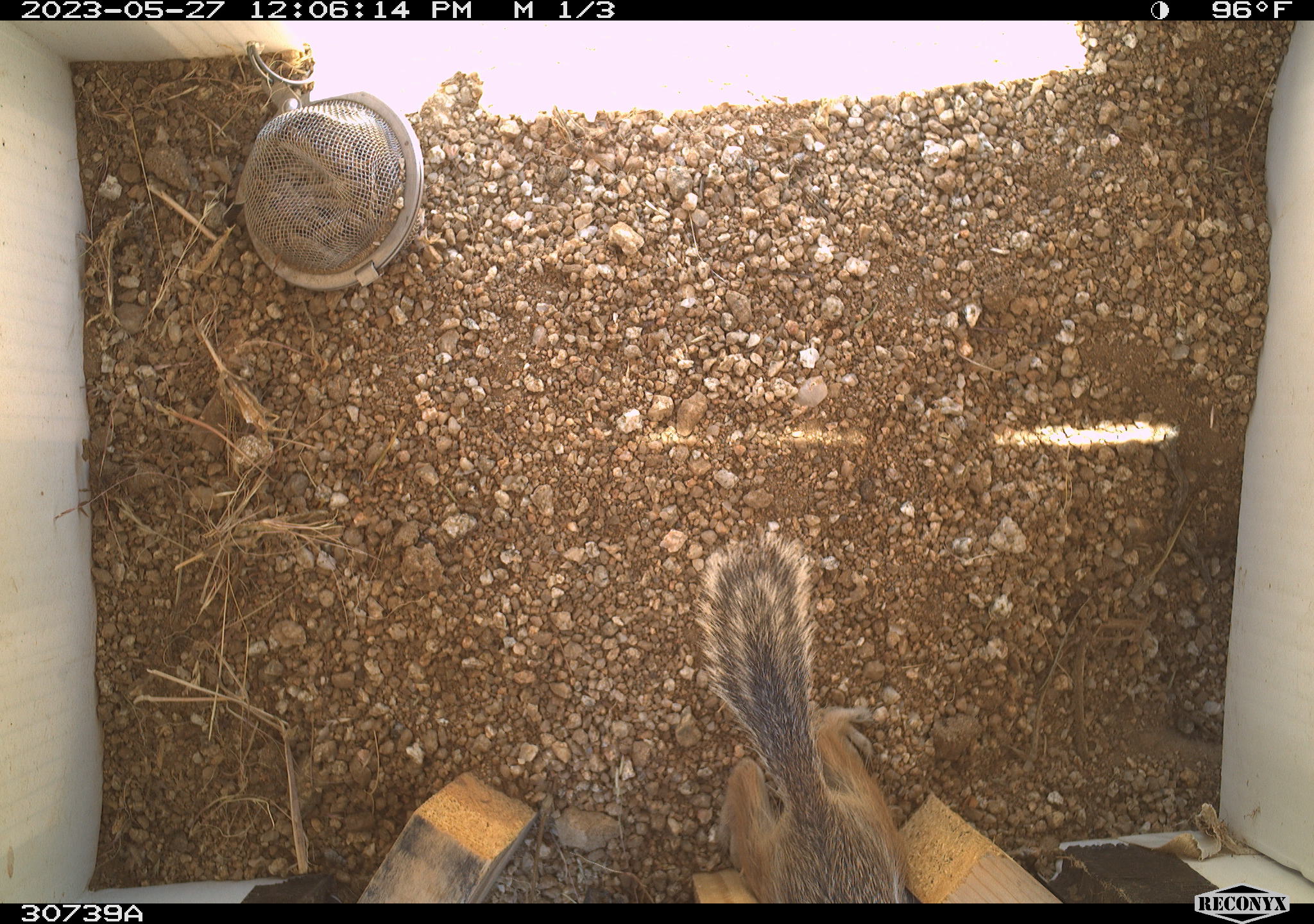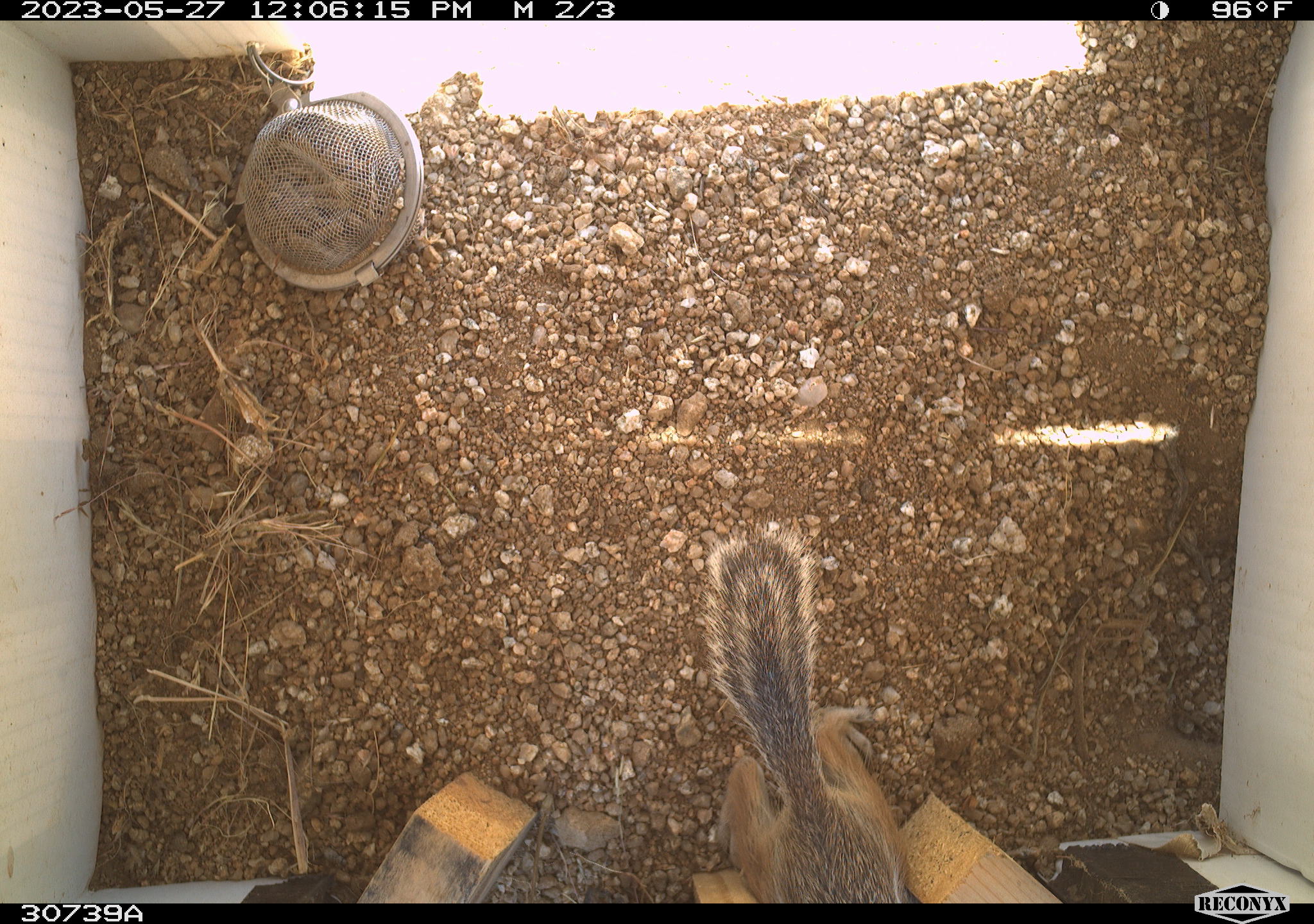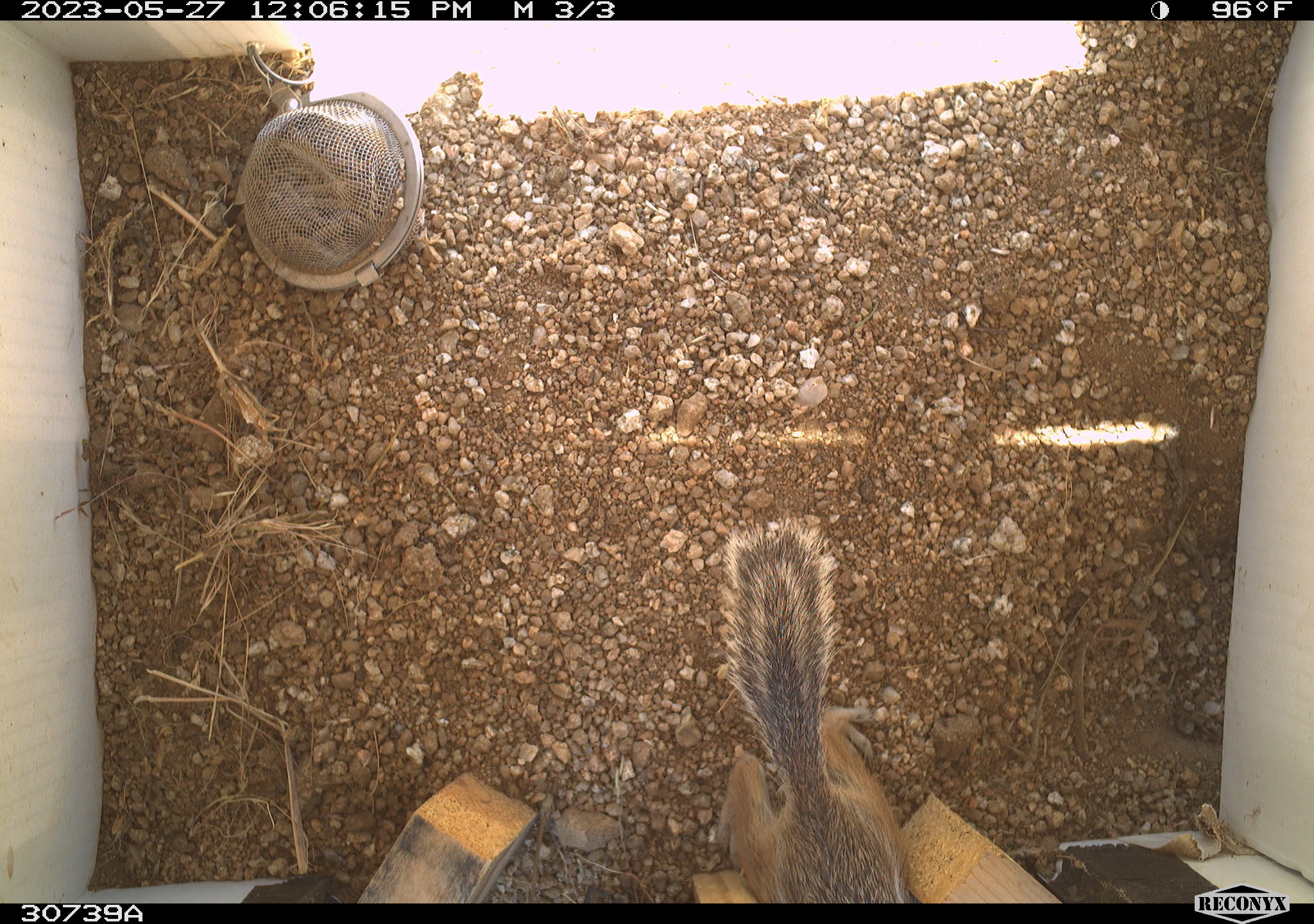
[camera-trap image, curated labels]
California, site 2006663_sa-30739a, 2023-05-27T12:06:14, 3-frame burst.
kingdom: Animalia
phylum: Chordata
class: Mammalia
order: Rodentia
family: Sciuridae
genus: Ammospermophilus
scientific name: Ammospermophilus leucurus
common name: white-tailed antelope squirrel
White-tailed antelope squirrel (Ammospermophilus leucurus).